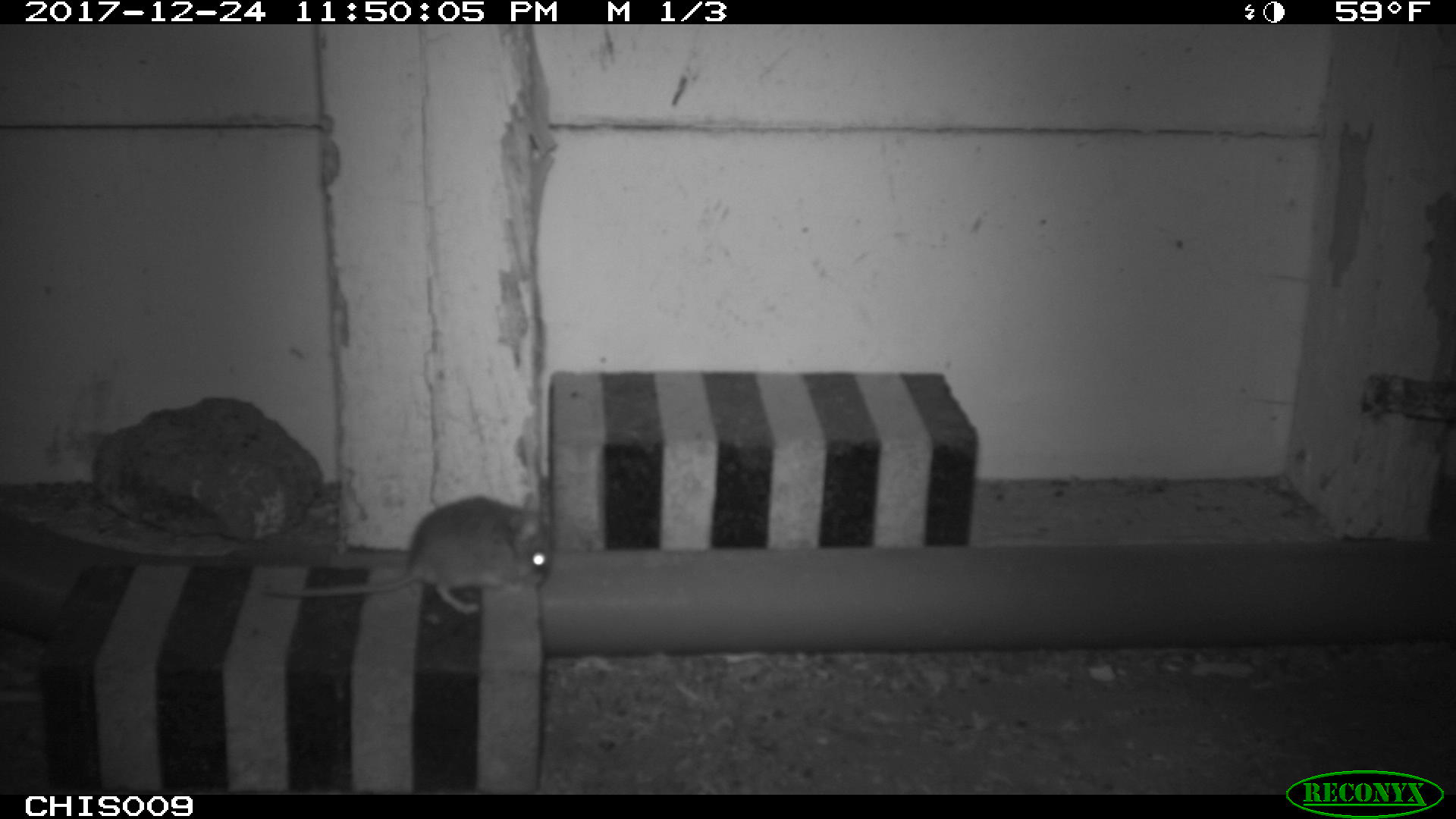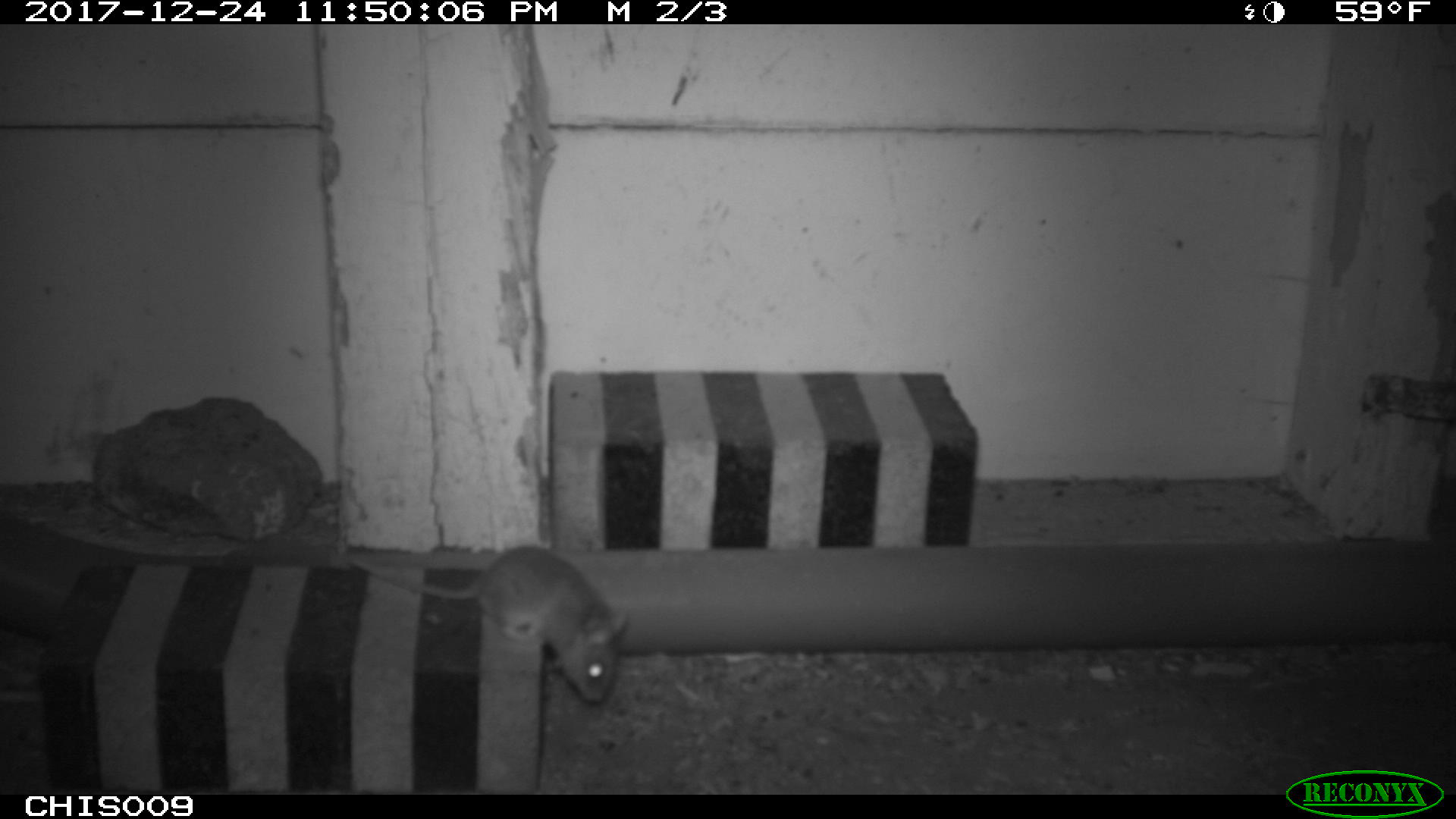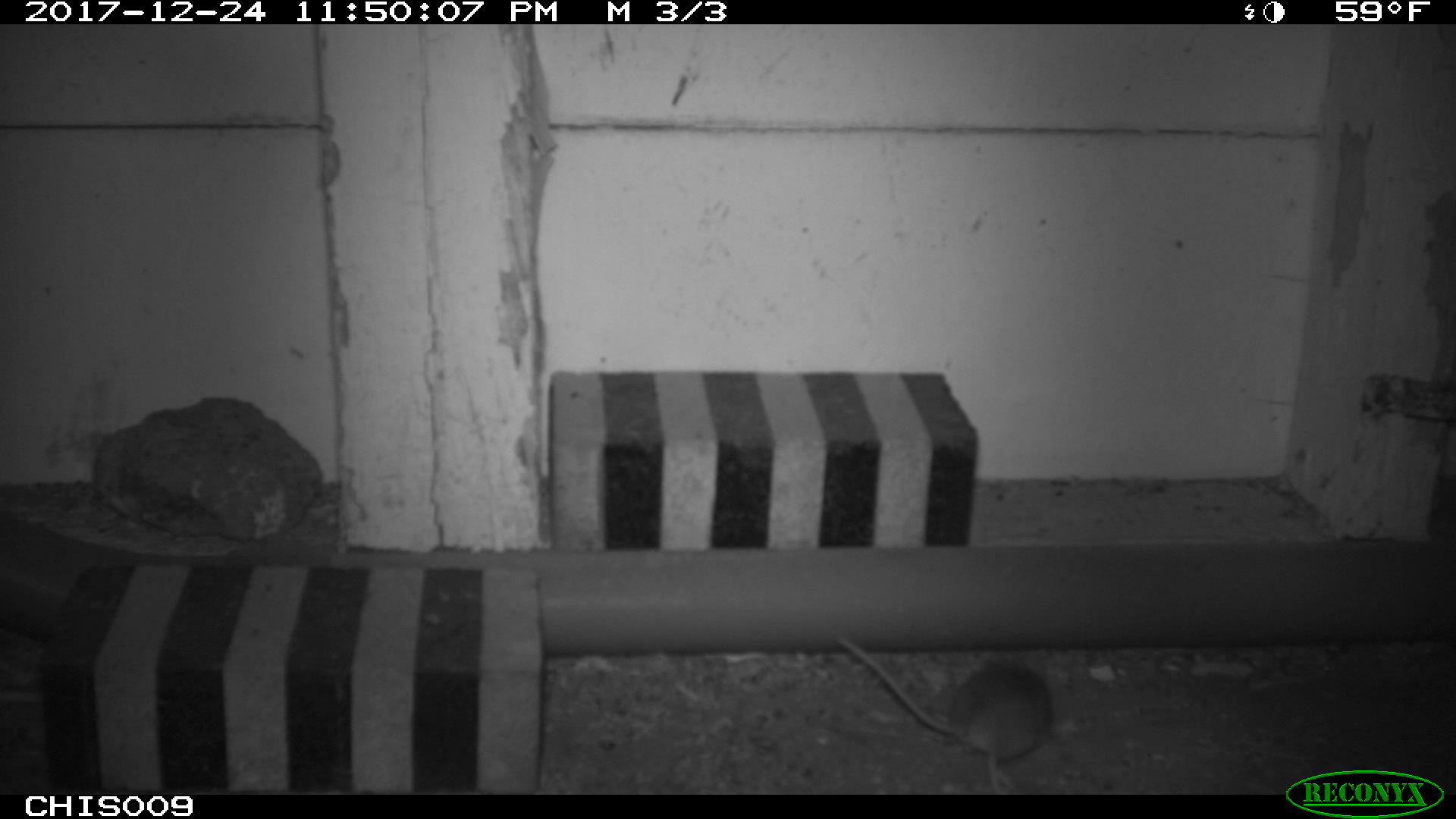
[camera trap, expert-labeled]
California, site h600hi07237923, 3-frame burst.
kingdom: Animalia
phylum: Chordata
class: Mammalia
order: Rodentia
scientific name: Rodentia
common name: rodent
Rodent (Rodentia).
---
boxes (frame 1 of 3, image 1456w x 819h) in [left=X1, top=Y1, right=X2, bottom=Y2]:
rodent: [left=258, top=491, right=553, bottom=610]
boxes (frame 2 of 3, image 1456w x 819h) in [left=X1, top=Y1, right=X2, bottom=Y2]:
rodent: [left=350, top=546, right=626, bottom=701]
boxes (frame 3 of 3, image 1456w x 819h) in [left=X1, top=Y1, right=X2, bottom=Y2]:
rodent: [left=841, top=641, right=1056, bottom=758]